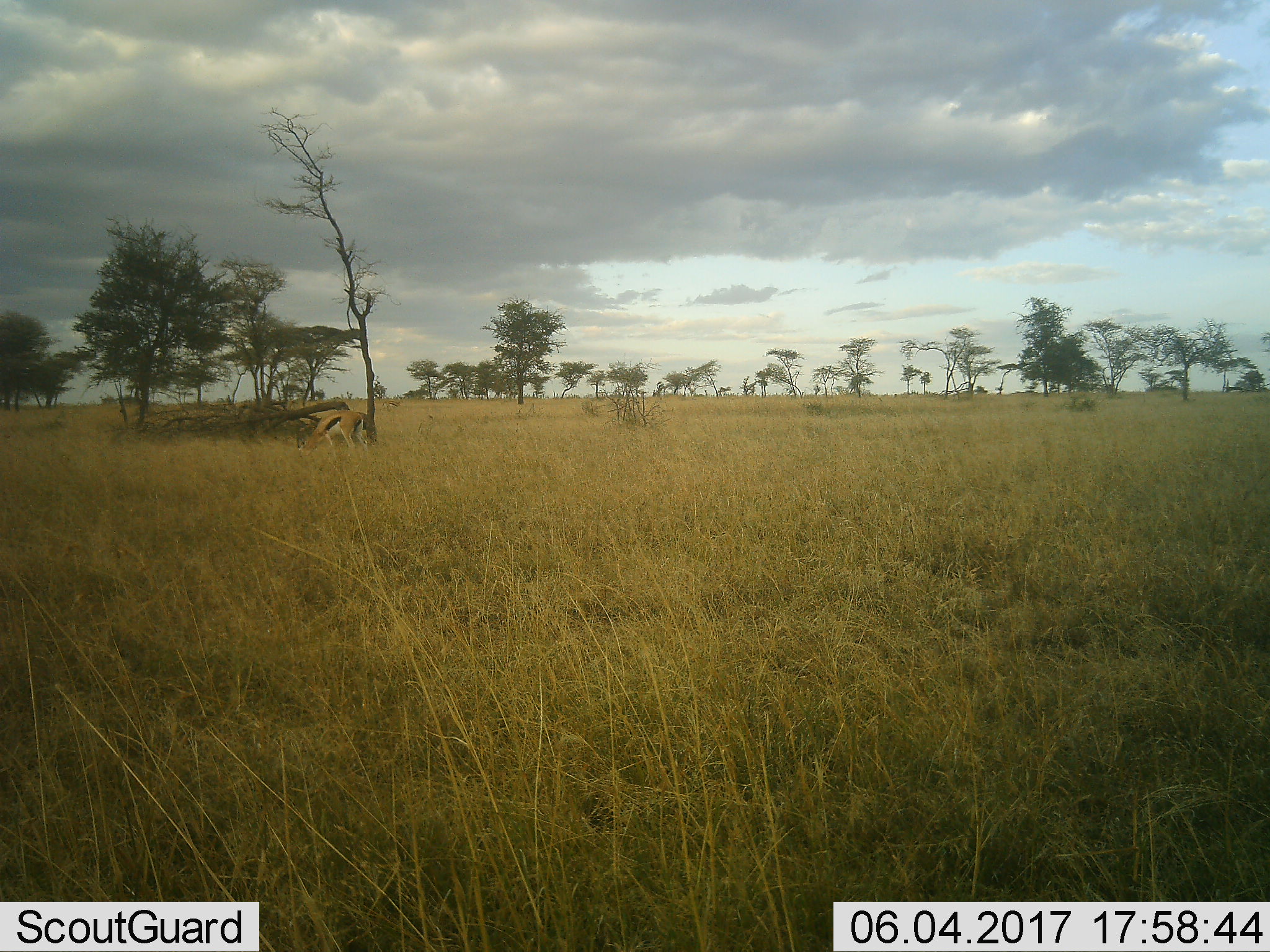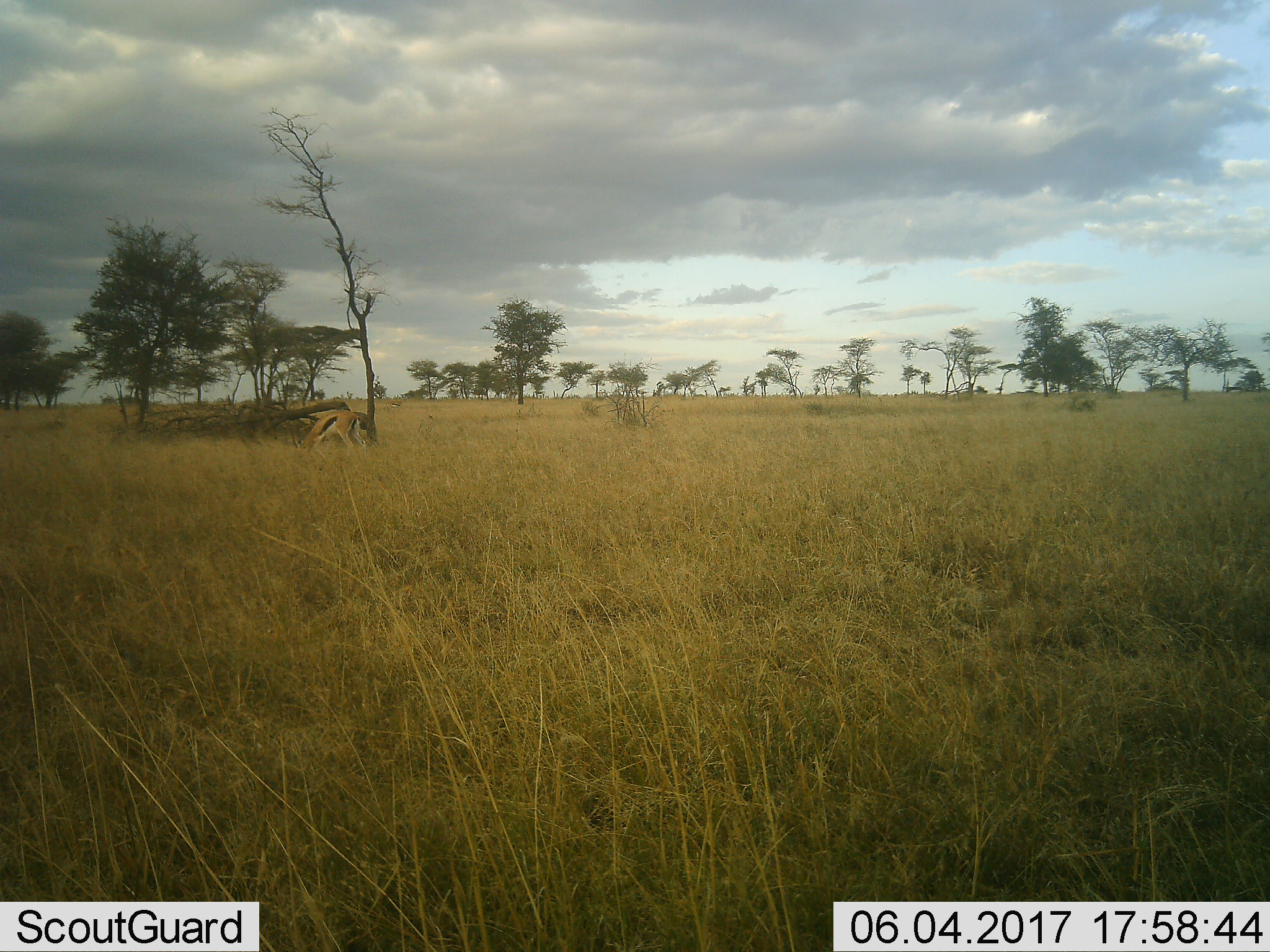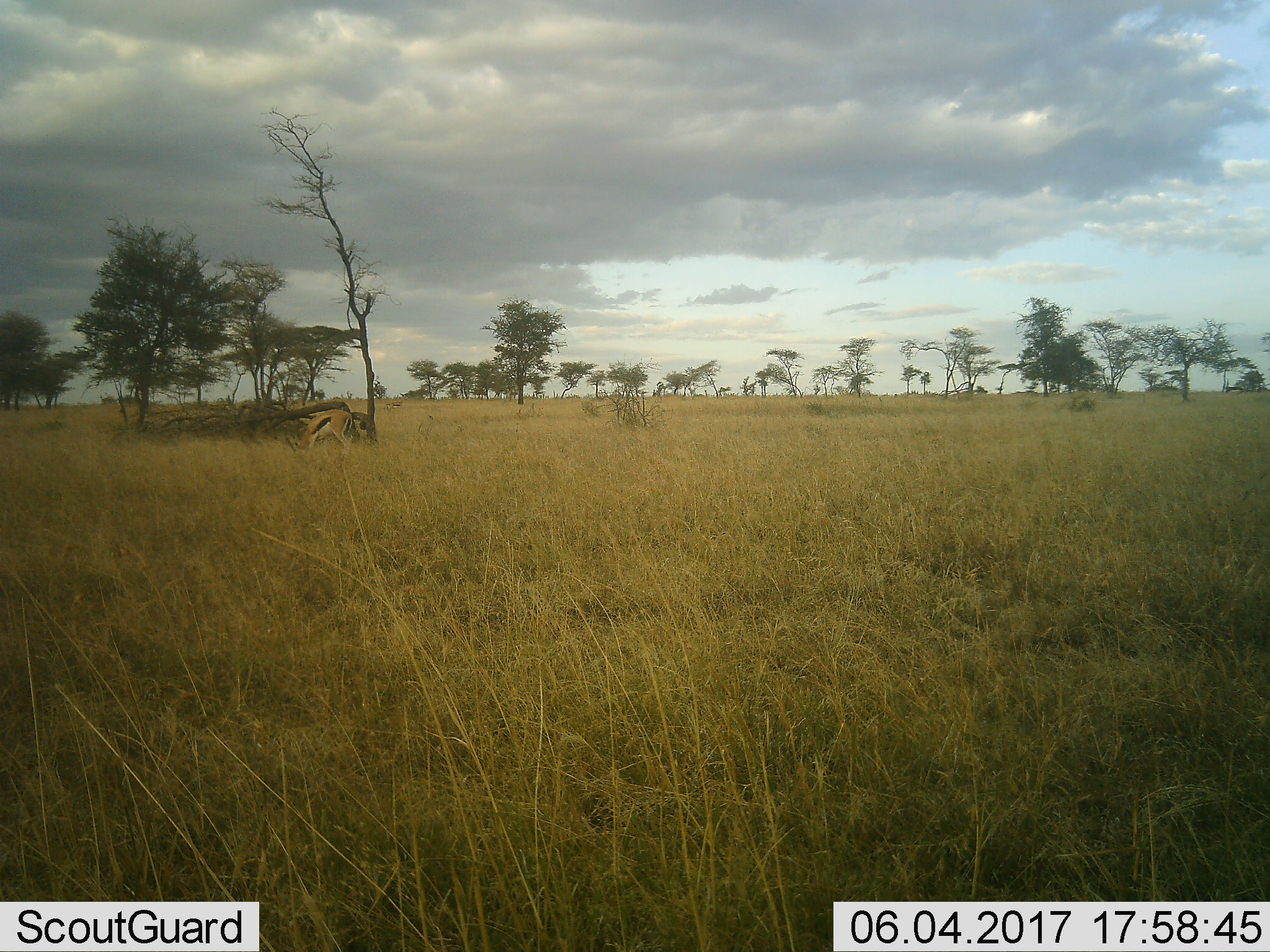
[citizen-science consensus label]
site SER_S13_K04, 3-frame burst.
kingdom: Animalia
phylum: Chordata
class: Mammalia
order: Artiodactyla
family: Bovidae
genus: Eudorcas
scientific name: Eudorcas thomsonii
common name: thomson's gazelle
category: gazellethomsons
Gazellethomsons (thomson's gazelle) (Eudorcas thomsonii), count 1. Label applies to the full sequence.